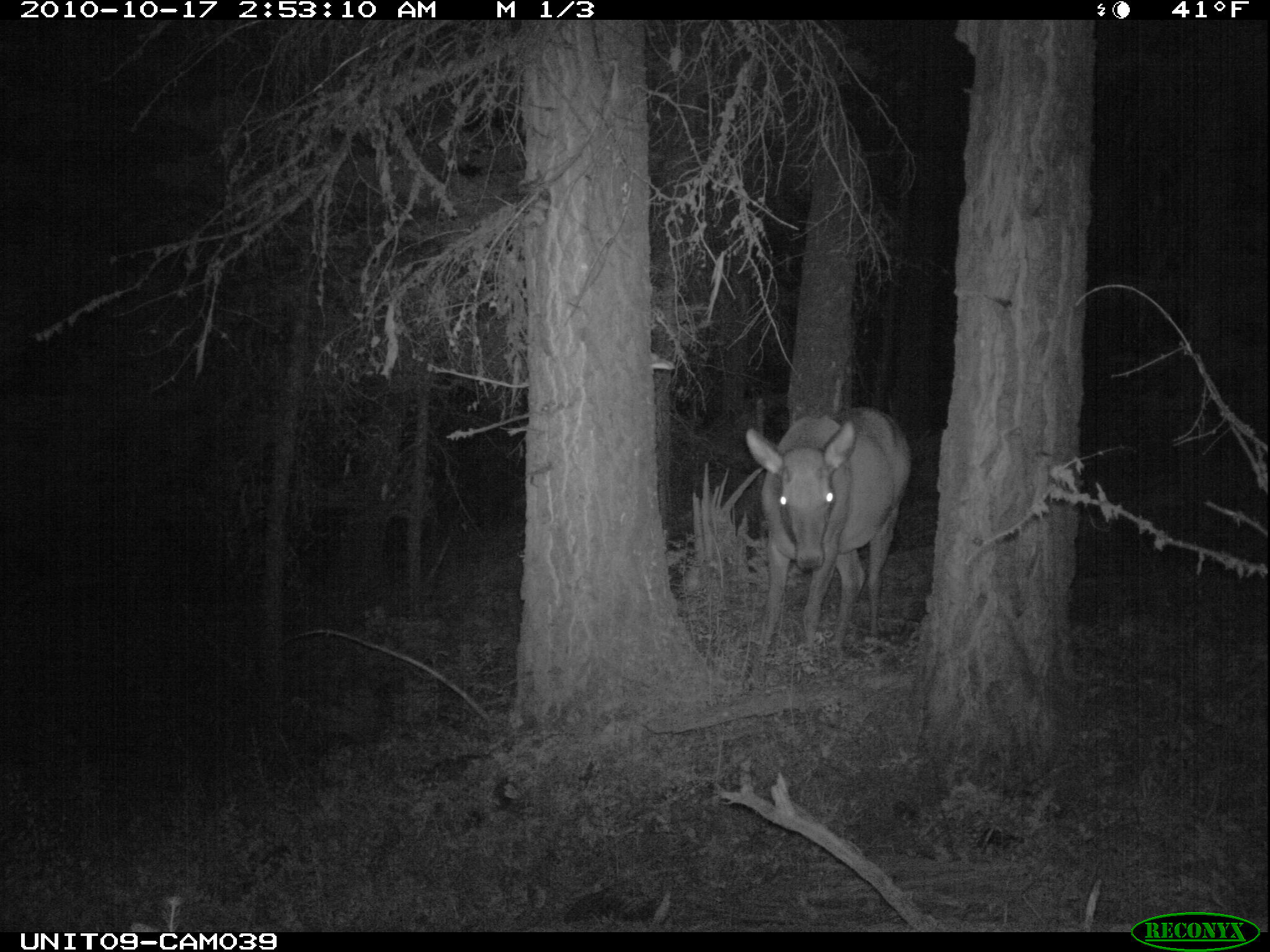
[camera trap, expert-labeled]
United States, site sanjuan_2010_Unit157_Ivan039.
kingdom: Animalia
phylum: Chordata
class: Mammalia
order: Artiodactyla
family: Cervidae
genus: Cervus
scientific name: Cervus elaphus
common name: red deer